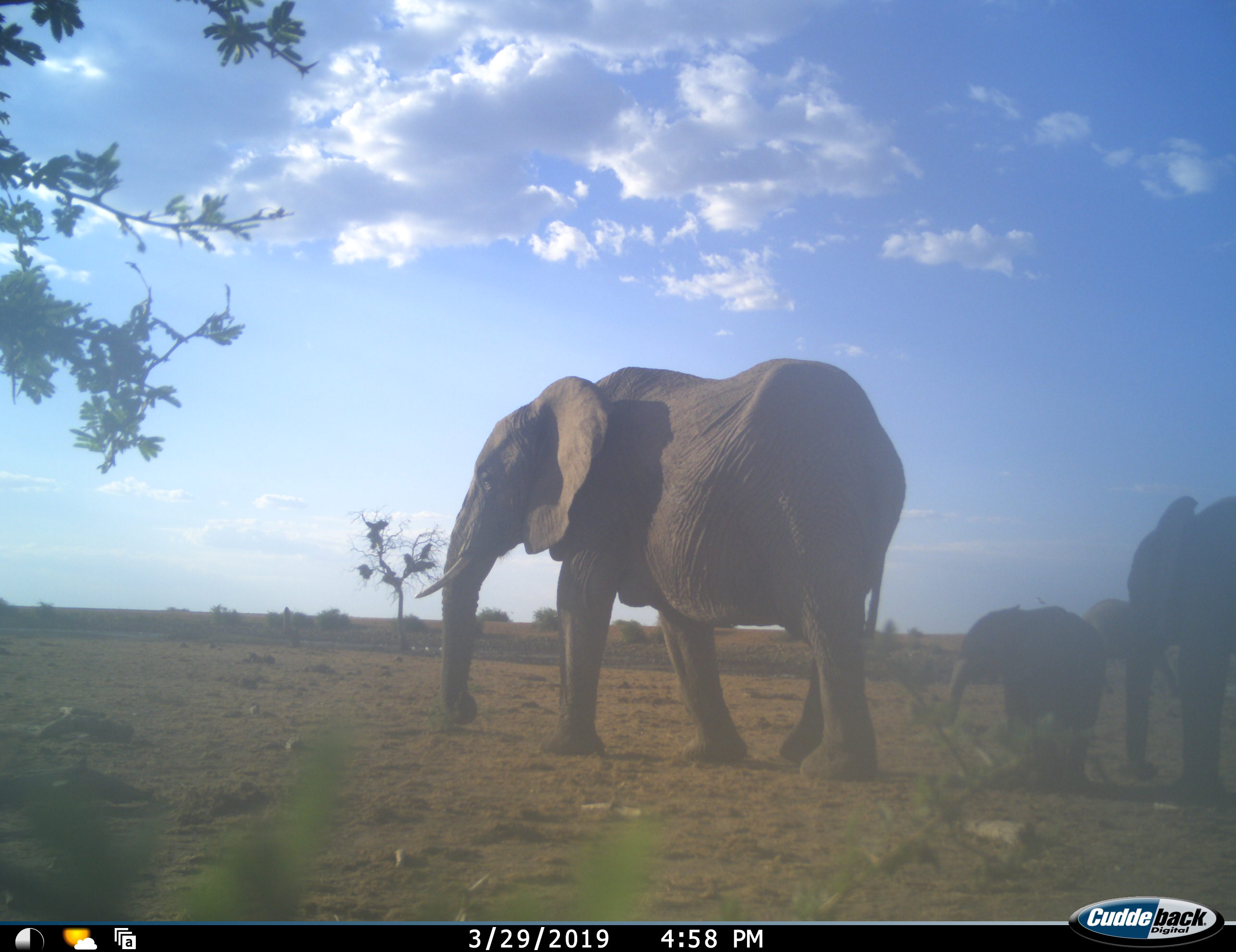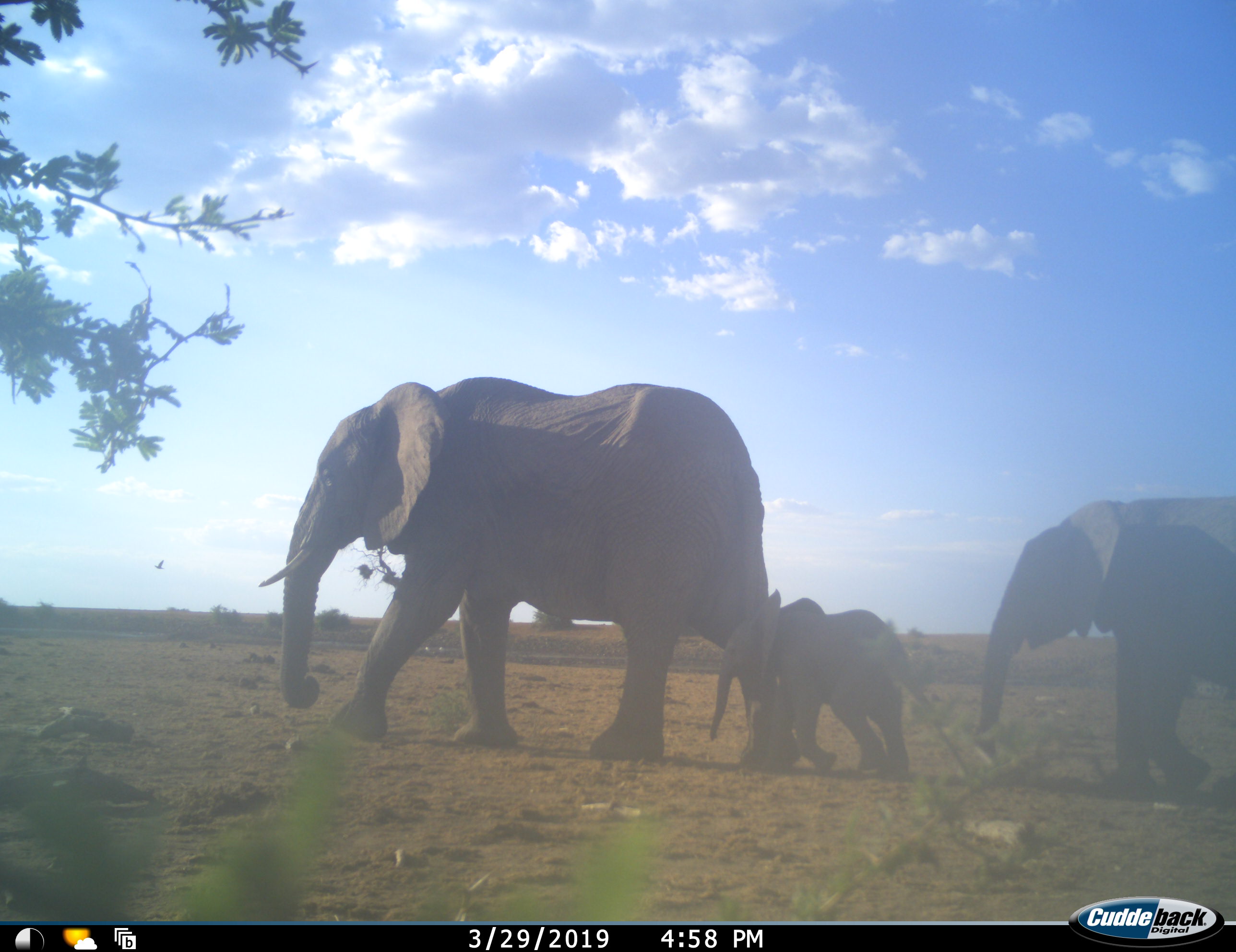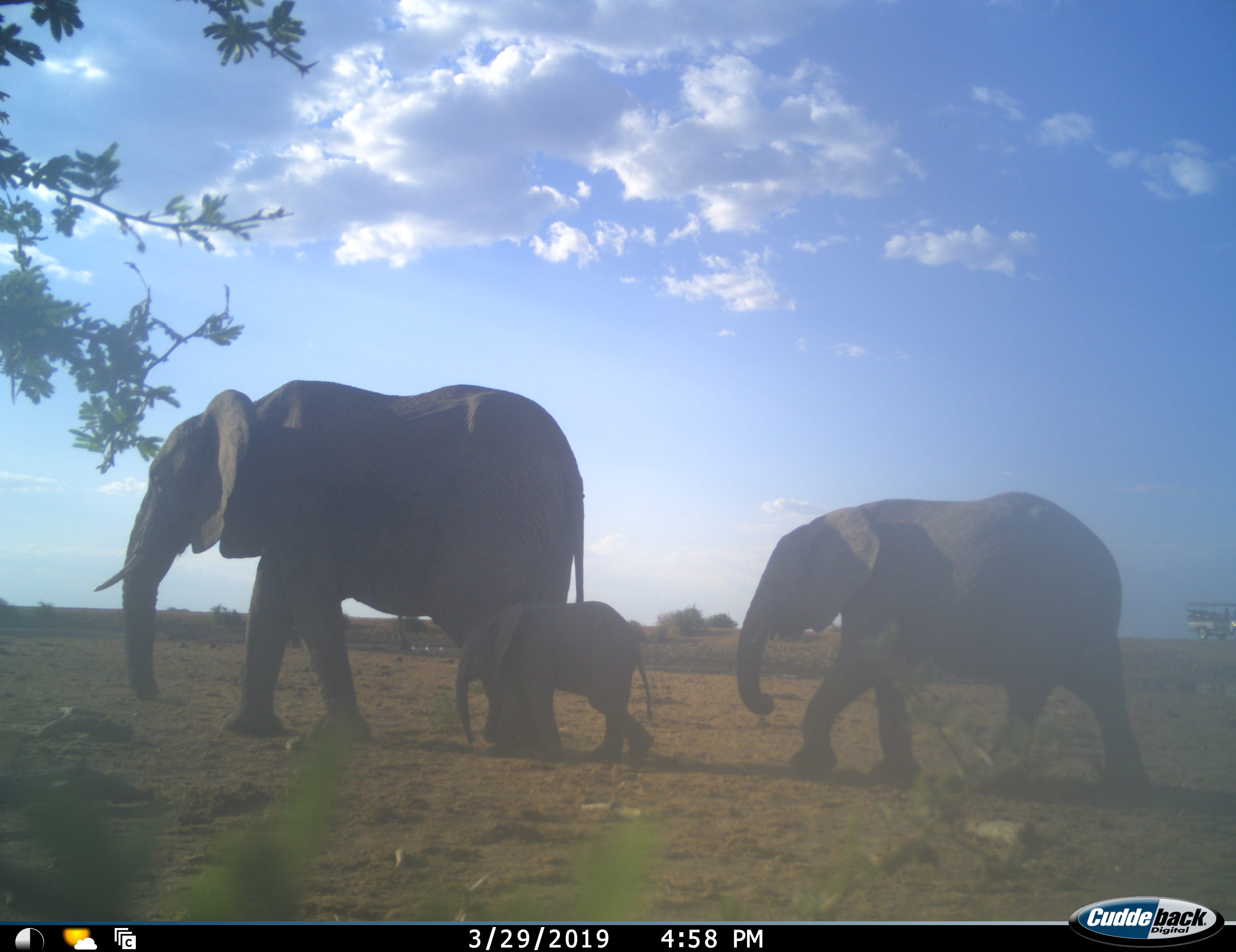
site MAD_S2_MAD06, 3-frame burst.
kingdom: Animalia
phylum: Chordata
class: Mammalia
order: Proboscidea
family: Elephantidae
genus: Loxodonta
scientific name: Loxodonta africana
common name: african bush elephant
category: elephant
Elephant (african bush elephant) (Loxodonta africana), count 3. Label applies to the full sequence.